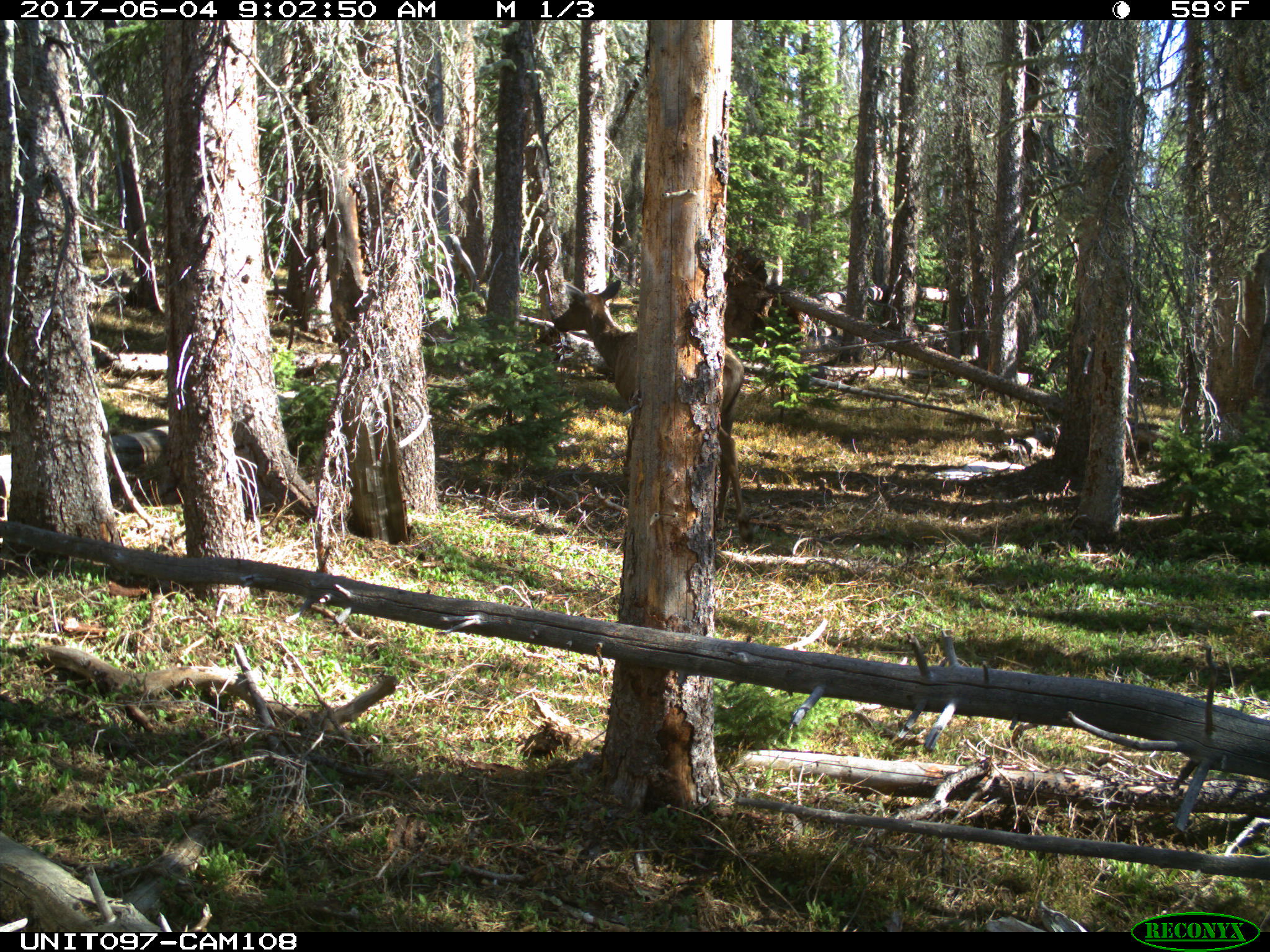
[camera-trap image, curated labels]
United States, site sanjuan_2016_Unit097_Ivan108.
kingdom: Animalia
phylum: Chordata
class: Mammalia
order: Artiodactyla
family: Cervidae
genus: Cervus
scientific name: Cervus elaphus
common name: red deer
Cervus elaphus (red deer).